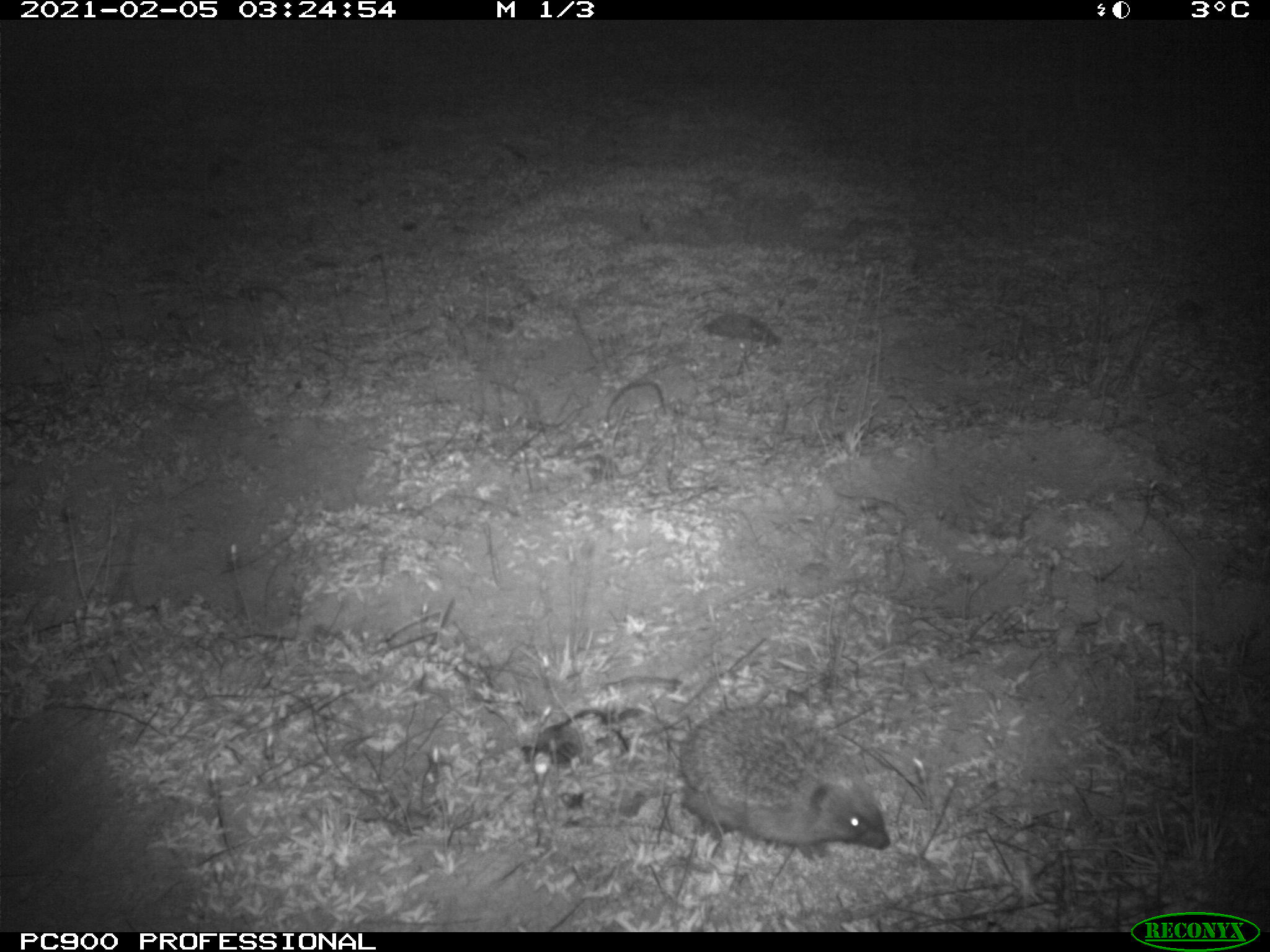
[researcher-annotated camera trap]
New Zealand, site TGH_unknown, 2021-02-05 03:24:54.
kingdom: Animalia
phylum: Chordata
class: Mammalia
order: Eulipotyphla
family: Erinaceidae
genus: Erinaceus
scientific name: Erinaceus europaeus europaeus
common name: european hedgehog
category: hedgehog